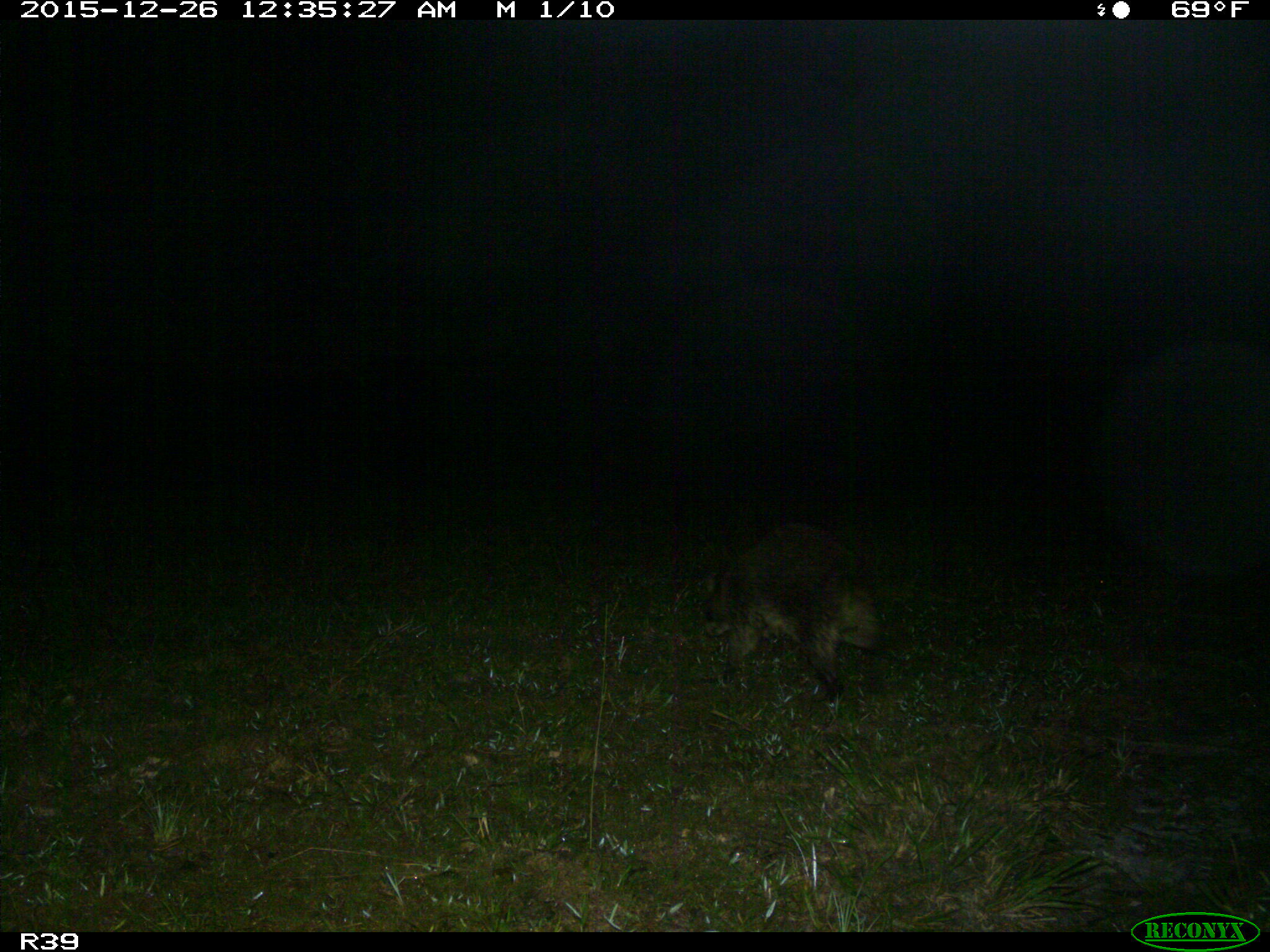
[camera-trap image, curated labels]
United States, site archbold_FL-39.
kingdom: Animalia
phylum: Chordata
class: Mammalia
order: Carnivora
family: Canidae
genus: Canis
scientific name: Canis latrans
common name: coyote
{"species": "Canis latrans (coyote)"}